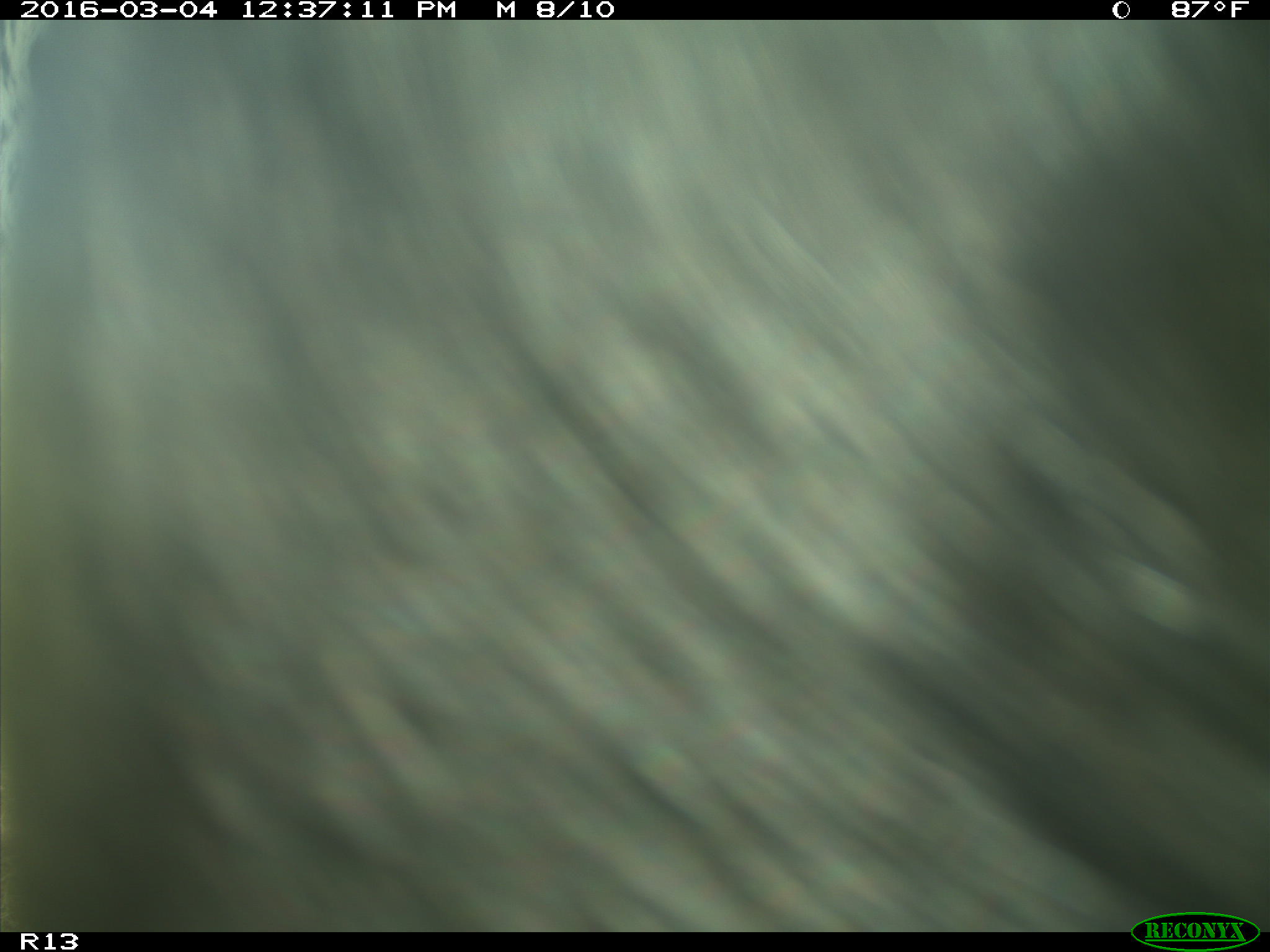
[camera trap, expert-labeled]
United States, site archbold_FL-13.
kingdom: Animalia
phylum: Chordata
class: Mammalia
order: Artiodactyla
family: Bovidae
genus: Bos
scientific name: Bos taurus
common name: domestic cow